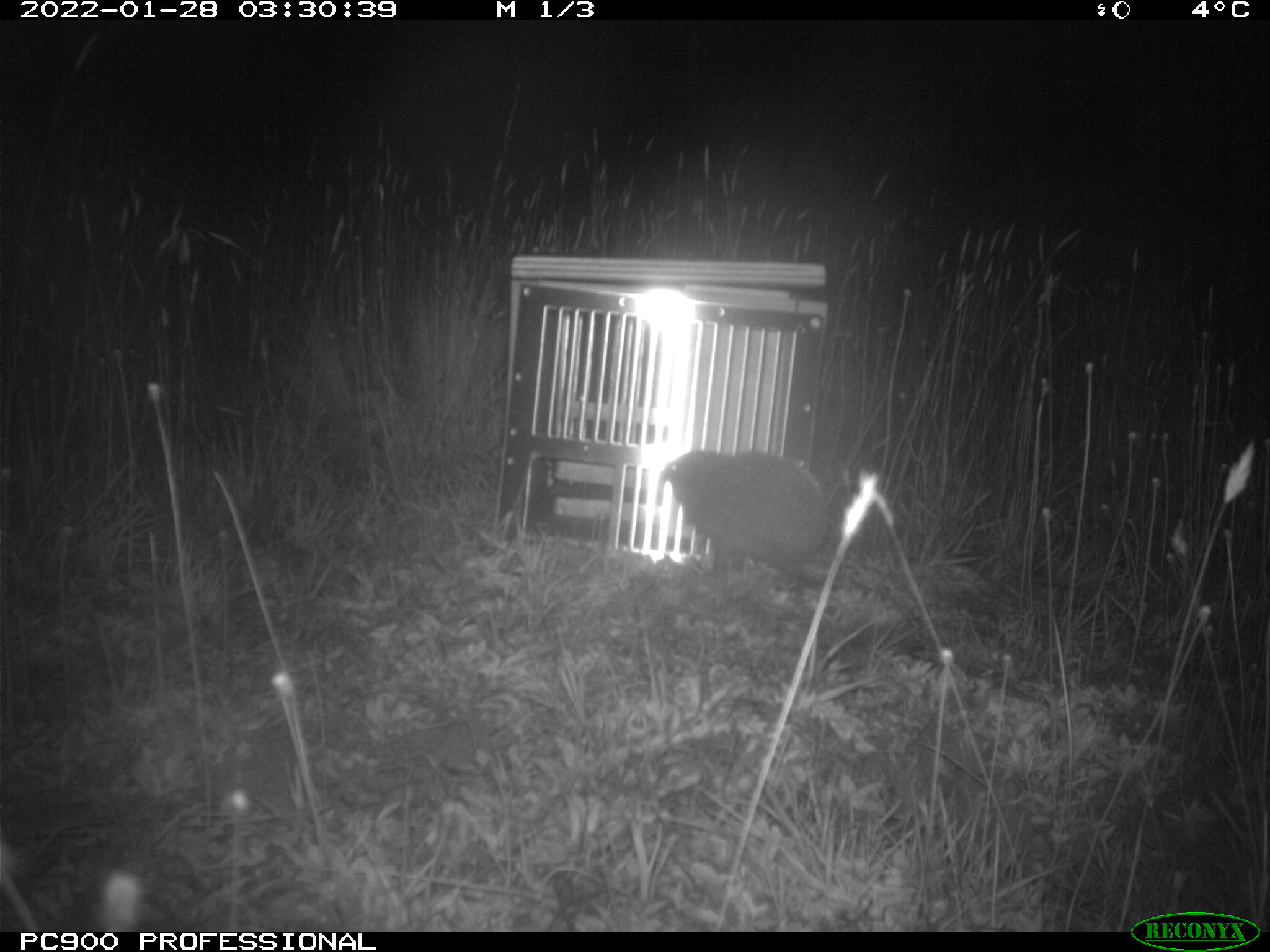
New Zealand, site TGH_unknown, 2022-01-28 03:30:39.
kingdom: Animalia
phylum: Chordata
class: Mammalia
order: Eulipotyphla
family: Erinaceidae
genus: Erinaceus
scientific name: Erinaceus europaeus europaeus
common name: european hedgehog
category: hedgehog